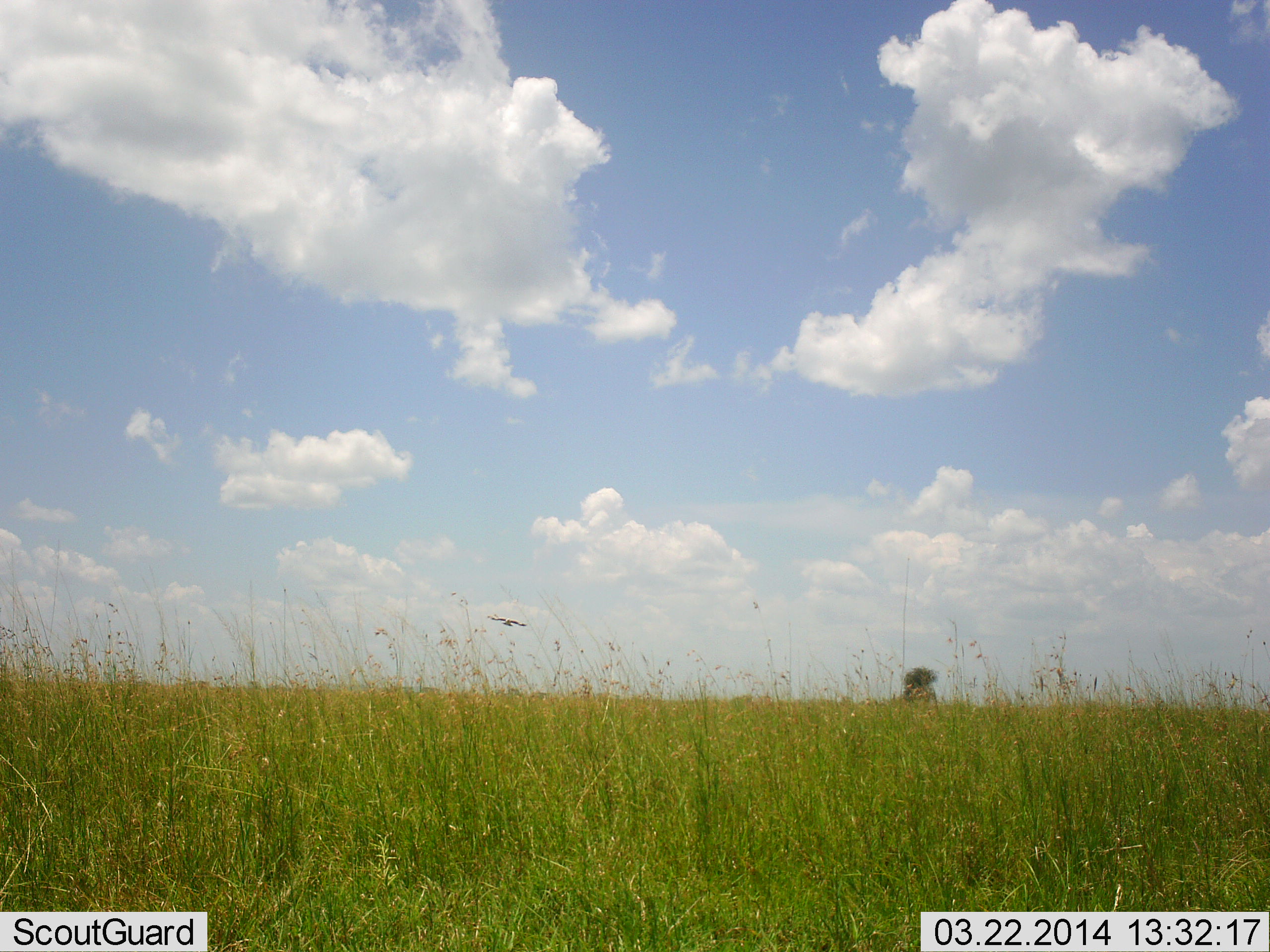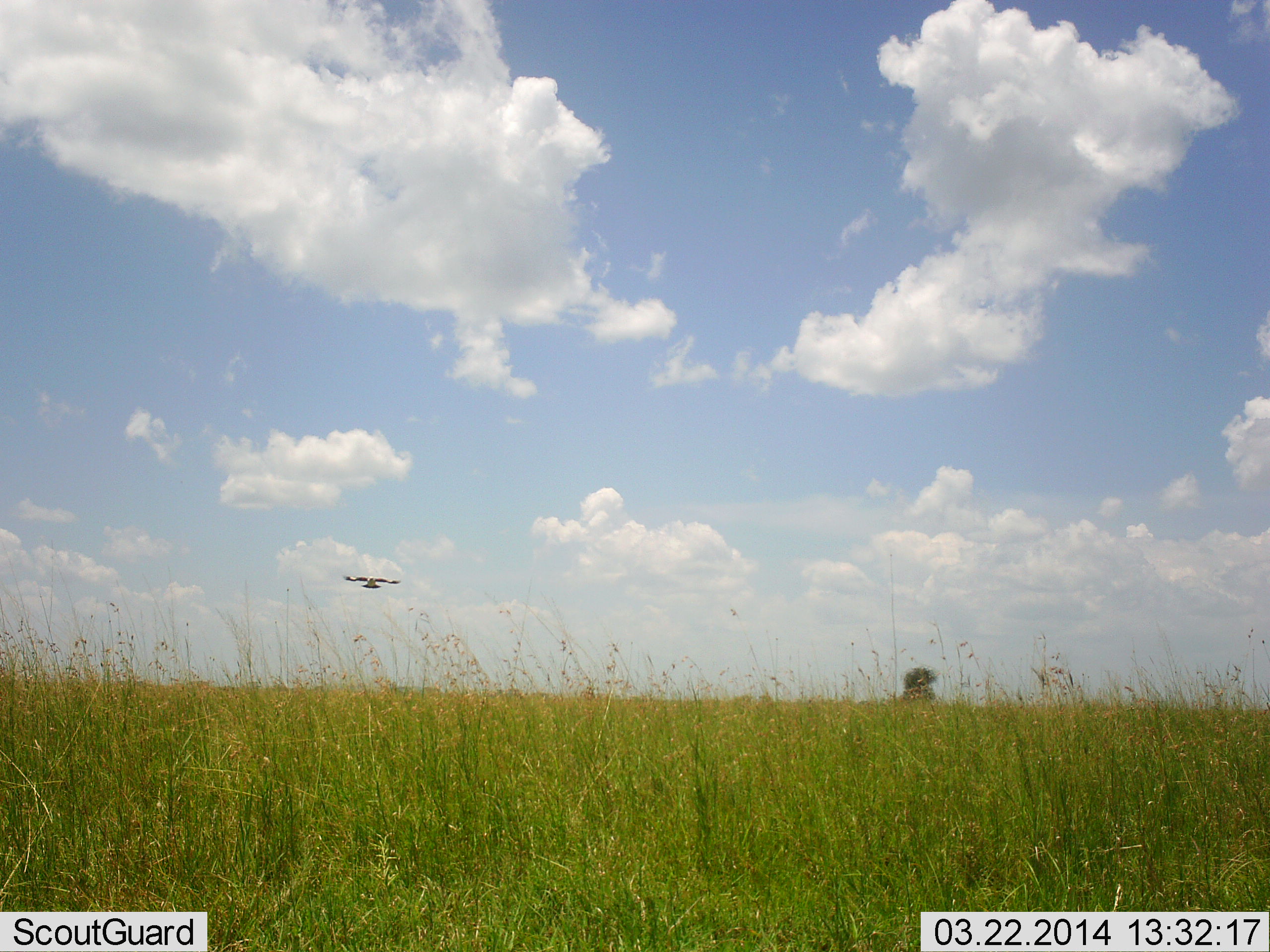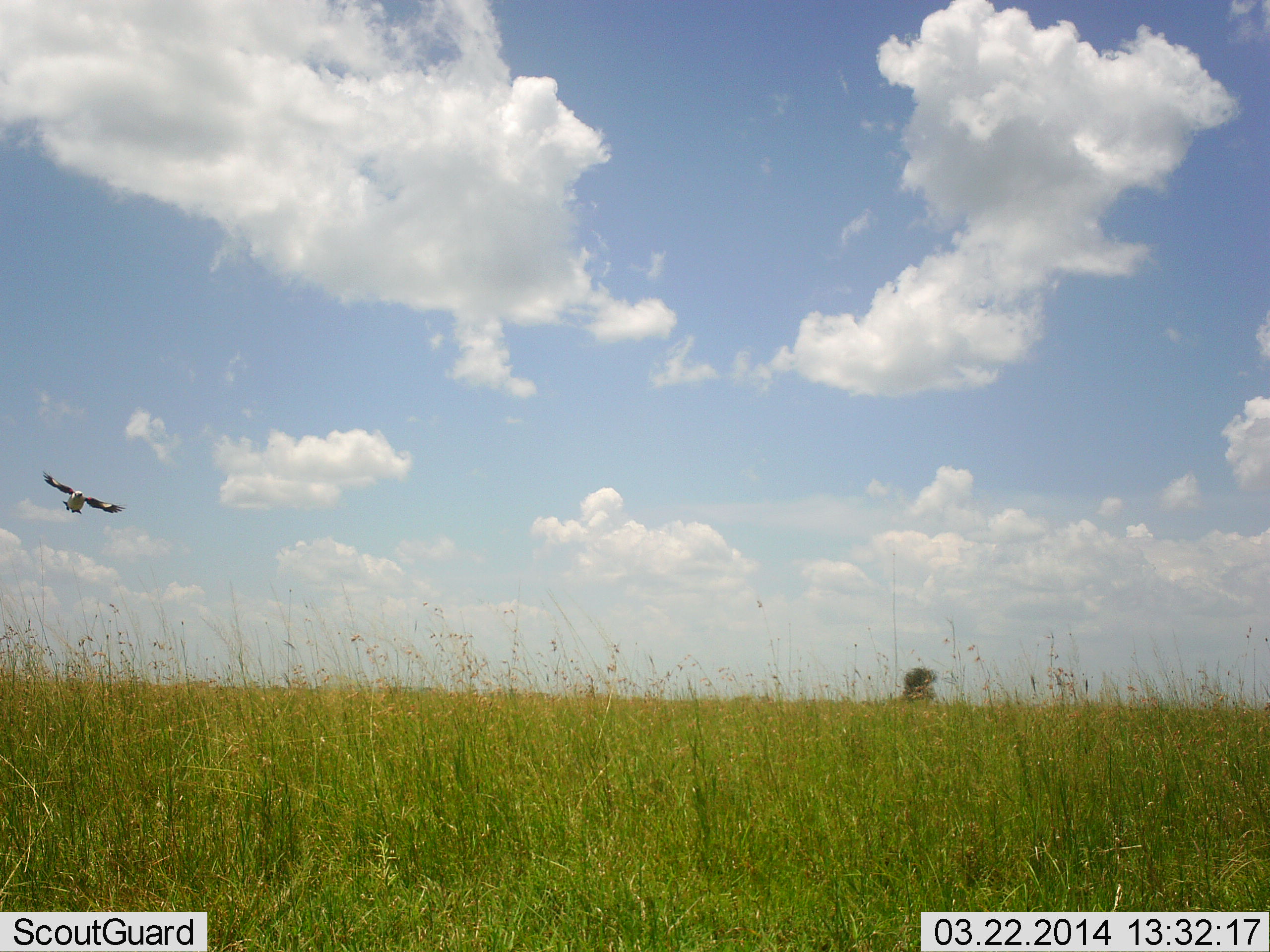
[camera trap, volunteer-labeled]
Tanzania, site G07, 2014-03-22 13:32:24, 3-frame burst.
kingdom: Animalia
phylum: Chordata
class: Aves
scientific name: Aves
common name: bird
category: otherbird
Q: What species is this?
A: Otherbird (bird) (Aves).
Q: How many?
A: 1.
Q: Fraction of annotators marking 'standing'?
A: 0%.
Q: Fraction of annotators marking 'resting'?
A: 0%.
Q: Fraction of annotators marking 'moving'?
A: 100%.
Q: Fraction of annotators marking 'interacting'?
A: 0%.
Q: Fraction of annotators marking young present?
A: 0%.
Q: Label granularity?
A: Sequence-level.